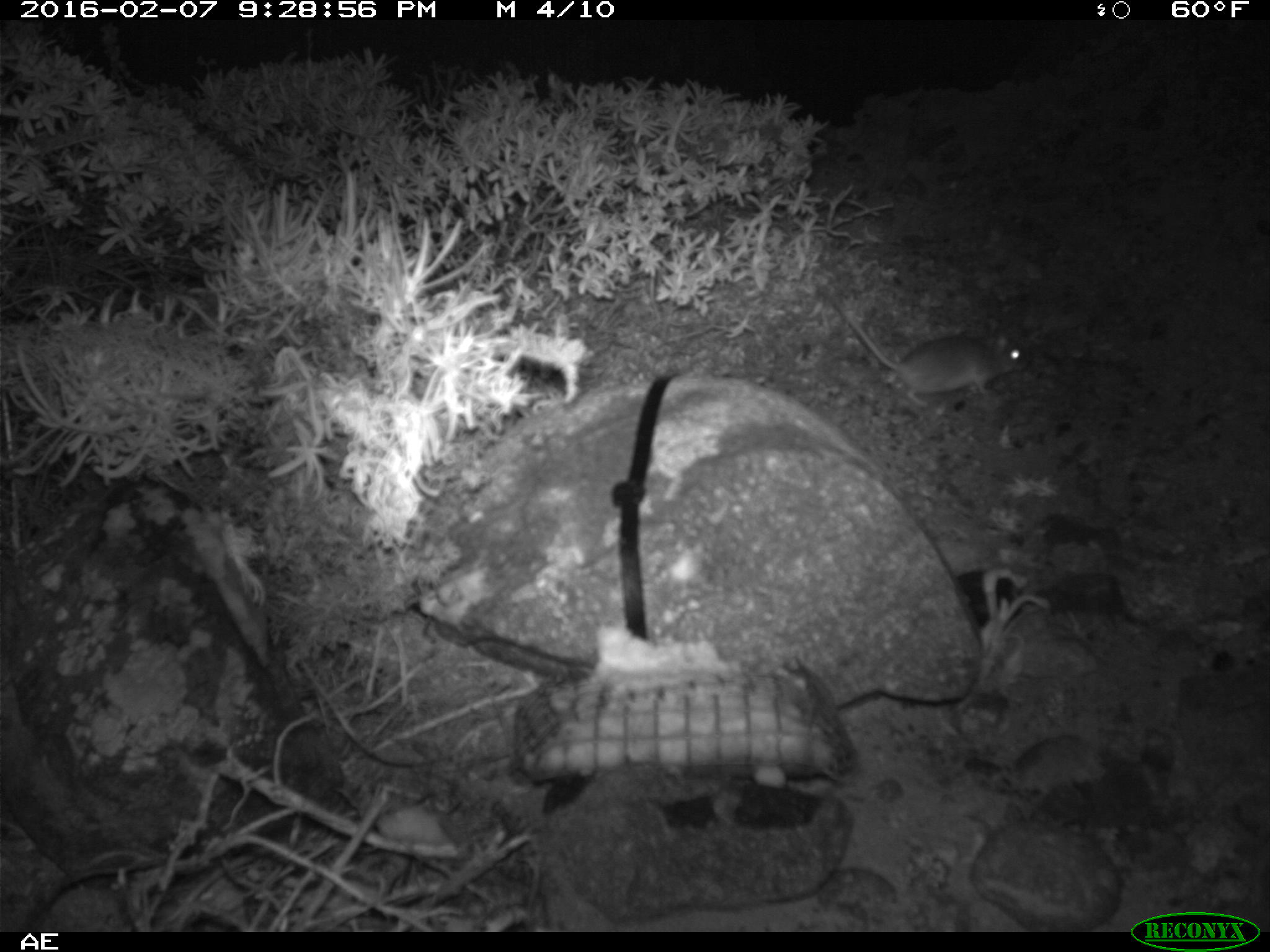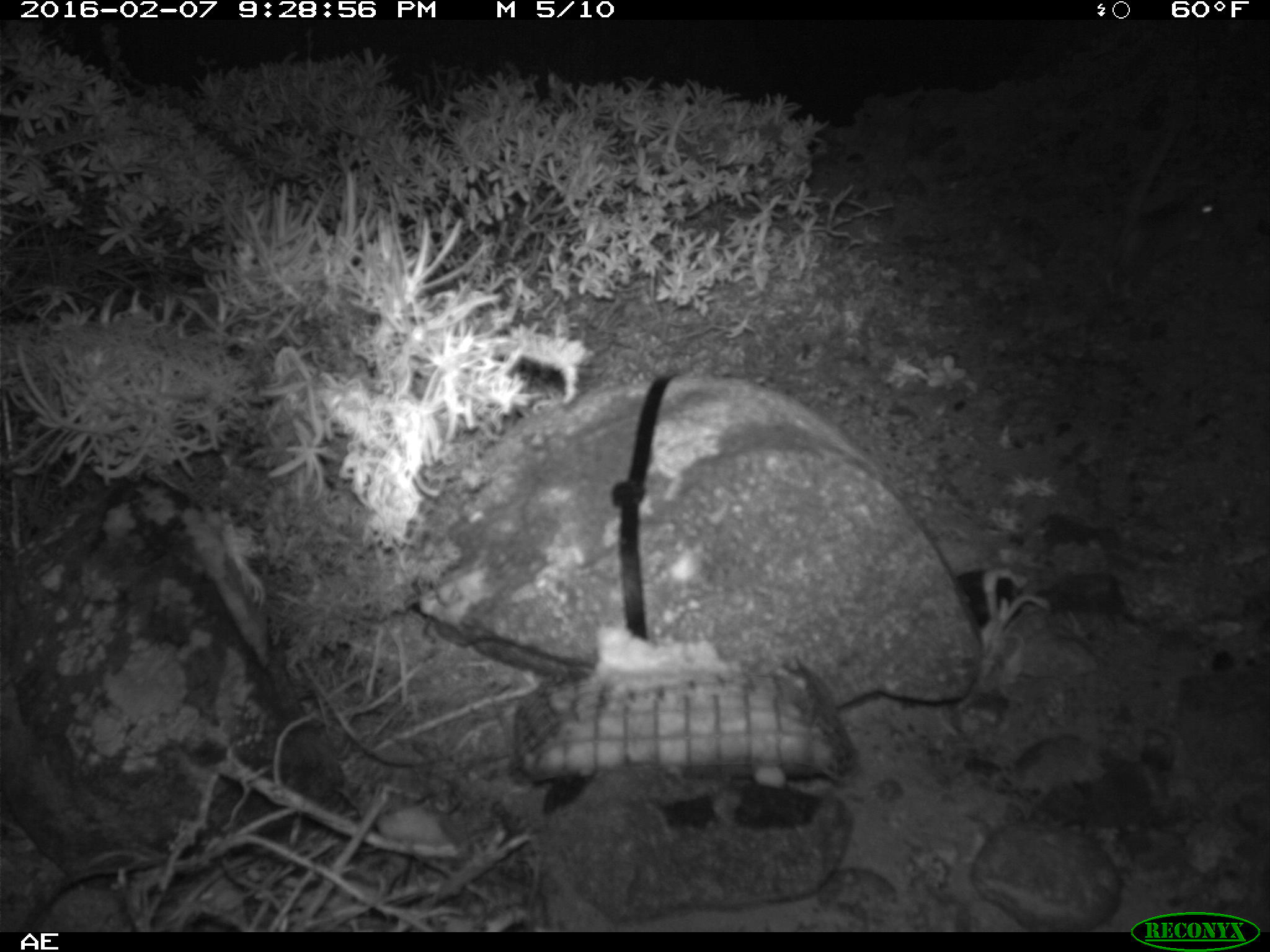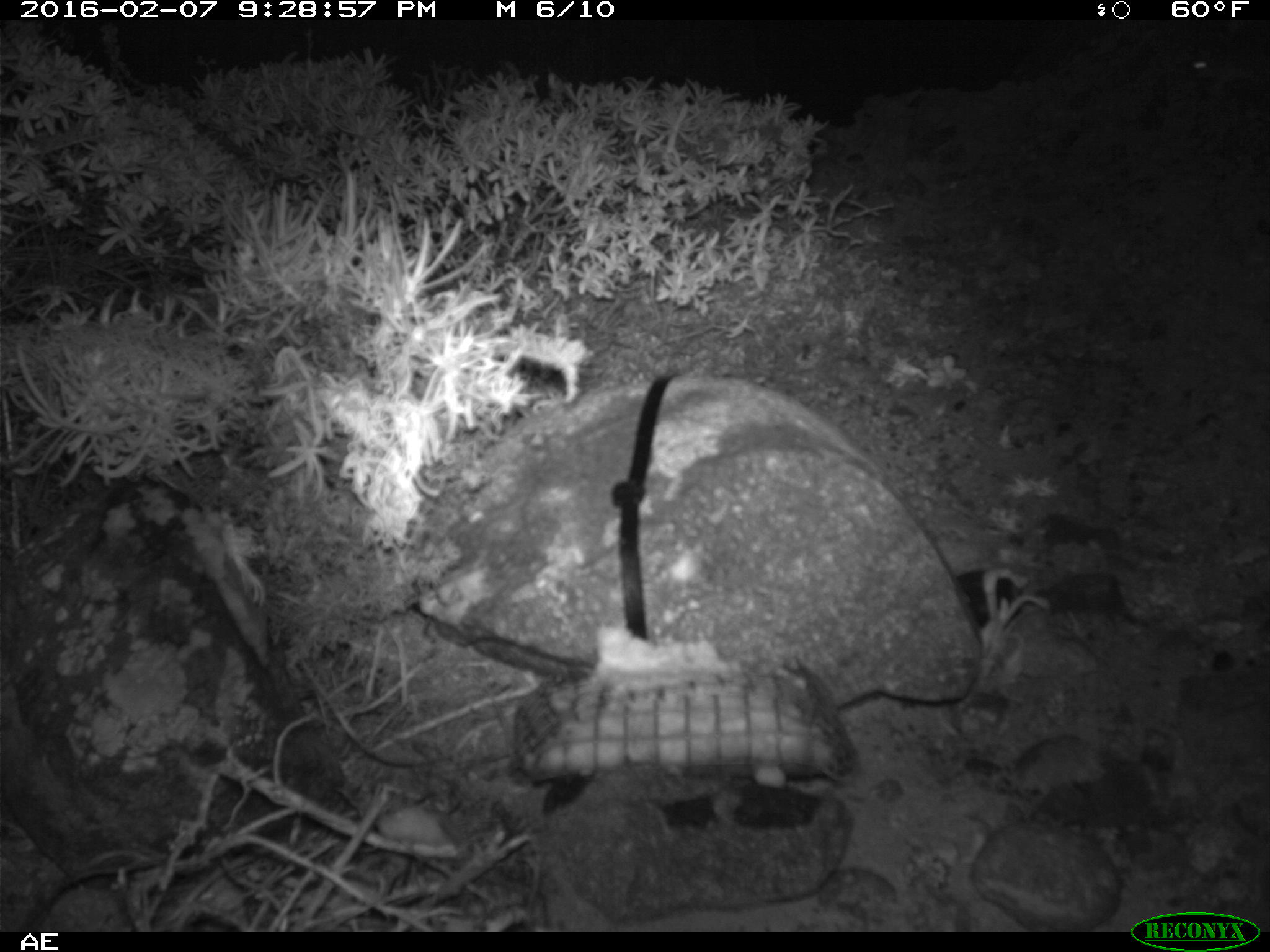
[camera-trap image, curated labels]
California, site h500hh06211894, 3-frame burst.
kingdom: Animalia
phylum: Chordata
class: Mammalia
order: Rodentia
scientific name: Rodentia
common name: rodent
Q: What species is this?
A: Rodent (Rodentia).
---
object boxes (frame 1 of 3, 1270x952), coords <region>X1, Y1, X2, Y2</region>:
rodent: <region>817, 286, 1031, 407</region>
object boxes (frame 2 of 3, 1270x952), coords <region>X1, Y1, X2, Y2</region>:
rodent: <region>1171, 190, 1215, 245</region>